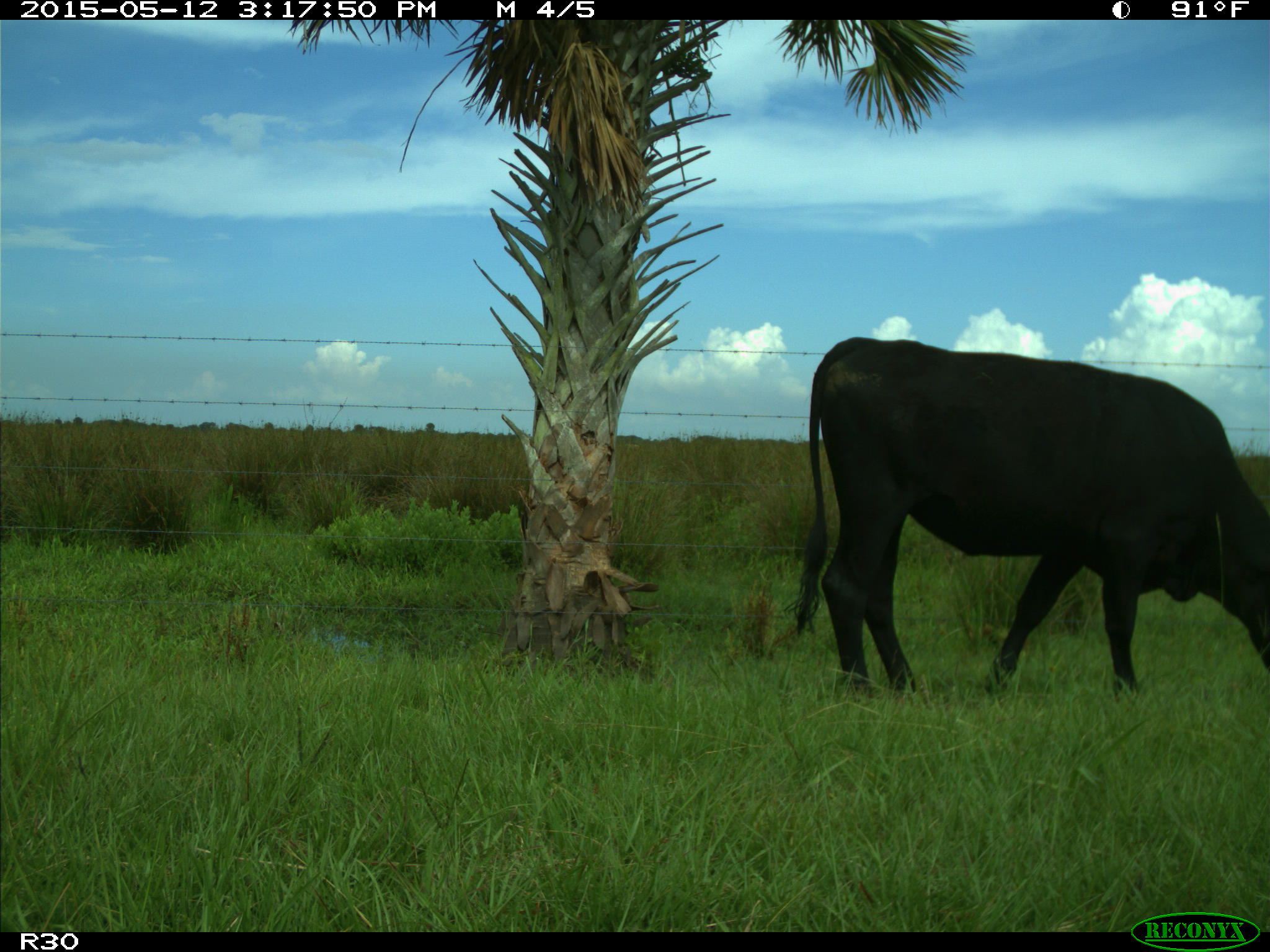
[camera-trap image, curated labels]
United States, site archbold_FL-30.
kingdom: Animalia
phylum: Chordata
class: Mammalia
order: Artiodactyla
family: Bovidae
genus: Bos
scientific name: Bos taurus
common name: domestic cow